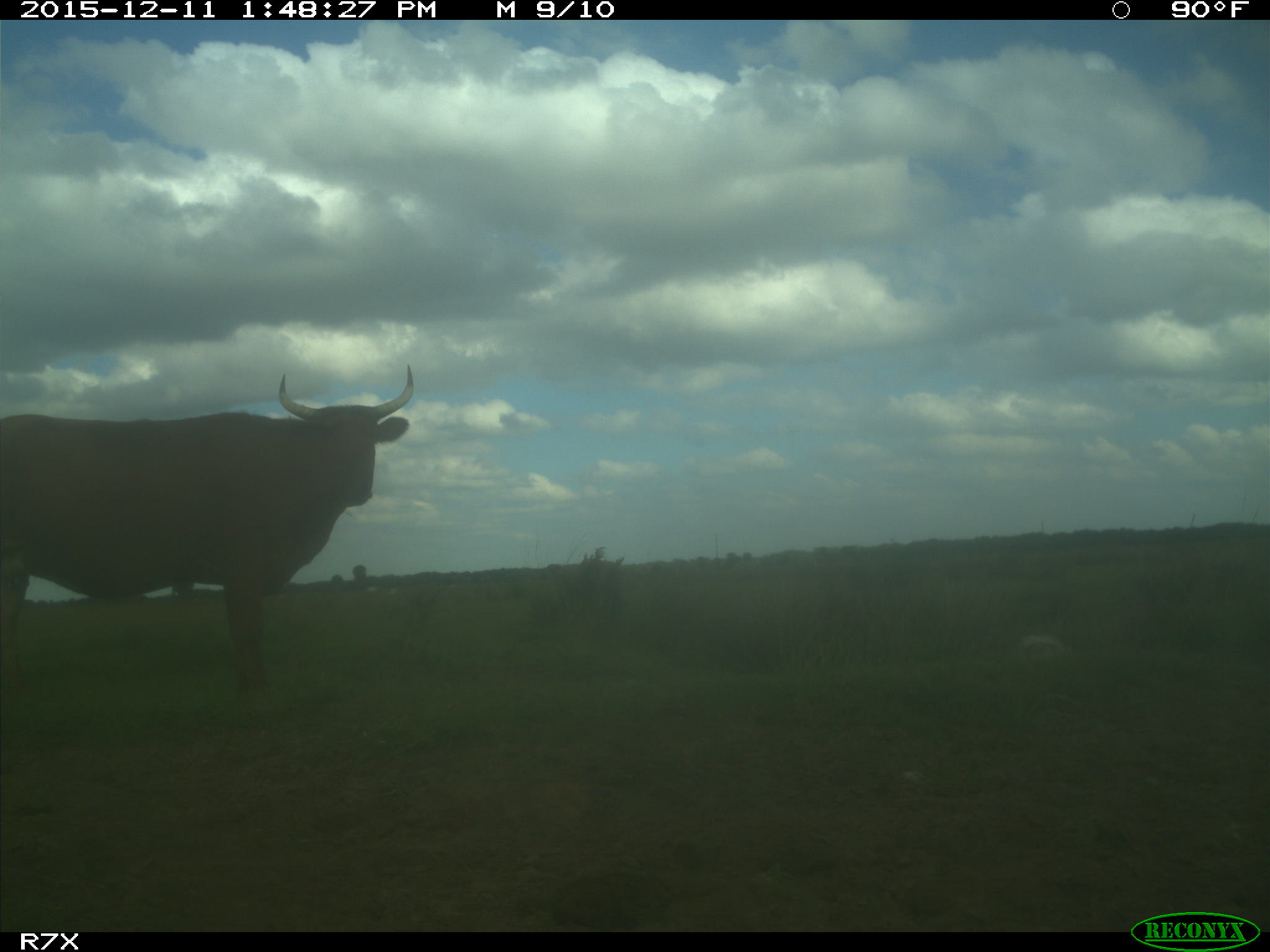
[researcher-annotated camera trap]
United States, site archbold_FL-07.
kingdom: Animalia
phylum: Chordata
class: Mammalia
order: Artiodactyla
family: Bovidae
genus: Bos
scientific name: Bos taurus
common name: domestic cow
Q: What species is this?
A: Bos taurus (domestic cow).